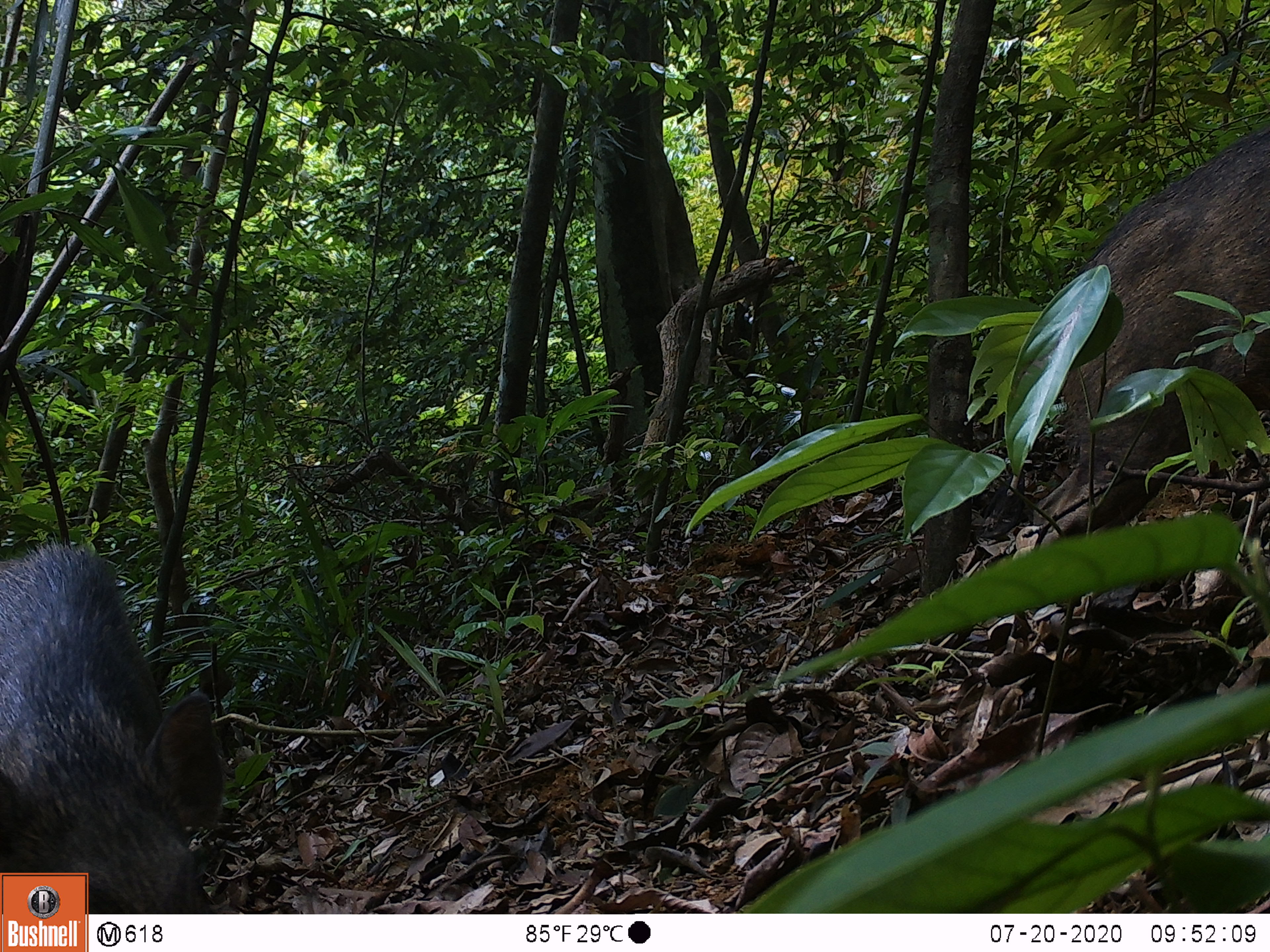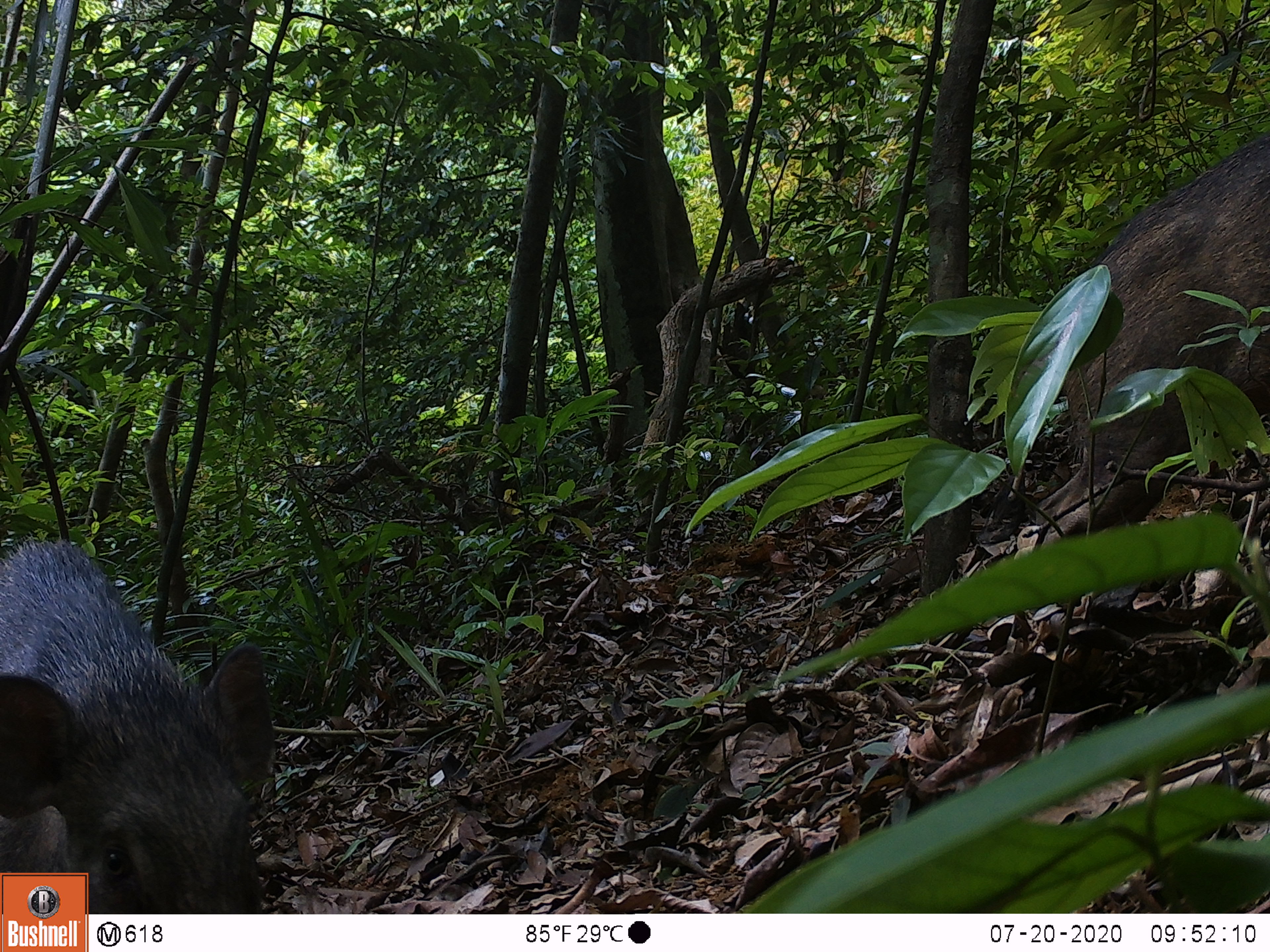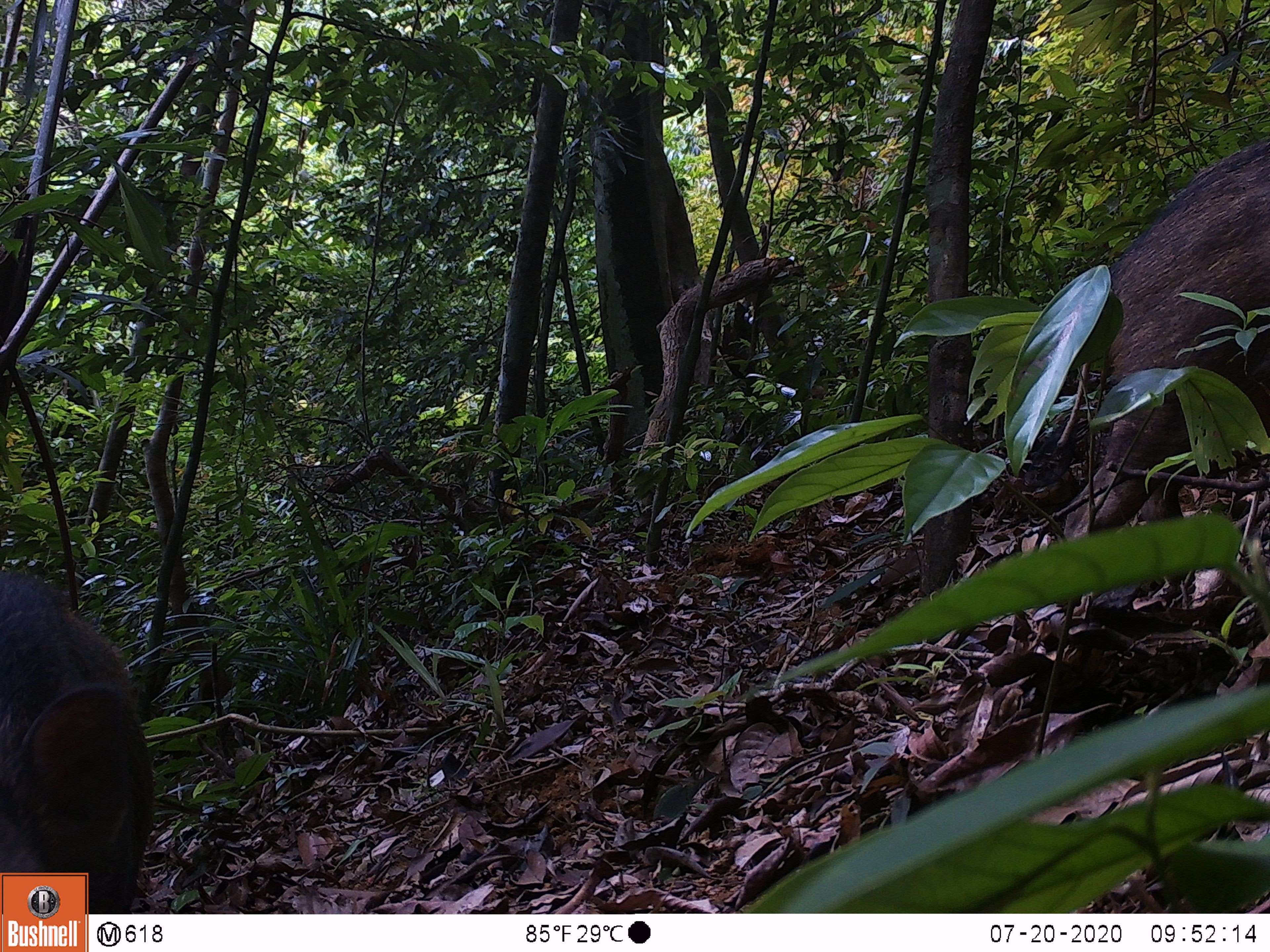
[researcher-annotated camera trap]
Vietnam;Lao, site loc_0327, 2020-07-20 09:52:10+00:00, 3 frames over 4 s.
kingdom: Animalia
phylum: Chordata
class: Mammalia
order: Artiodactyla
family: Suidae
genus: Sus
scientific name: Sus scrofa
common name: eurasian wild pig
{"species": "eurasian wild pig (Sus scrofa)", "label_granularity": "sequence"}